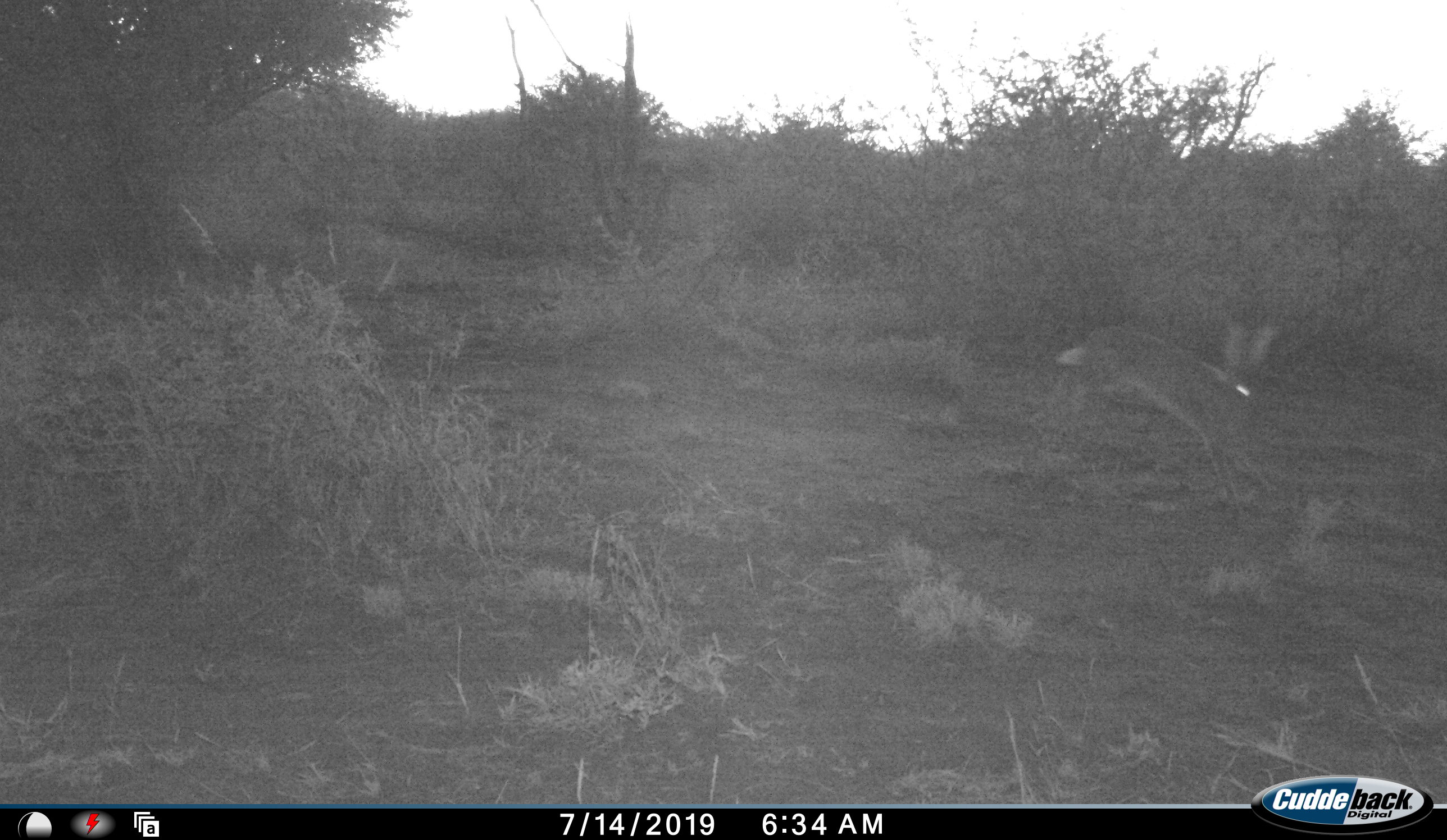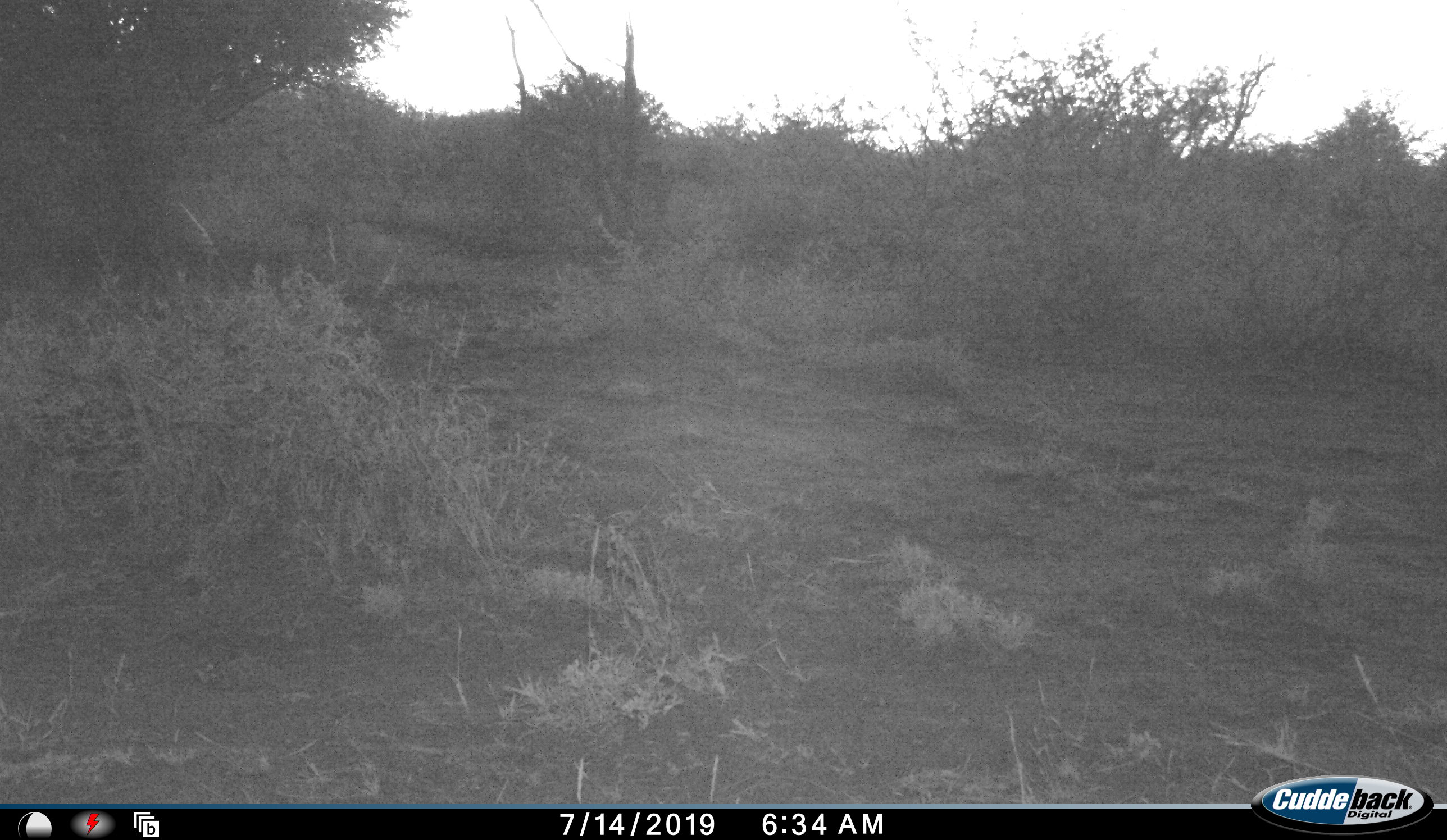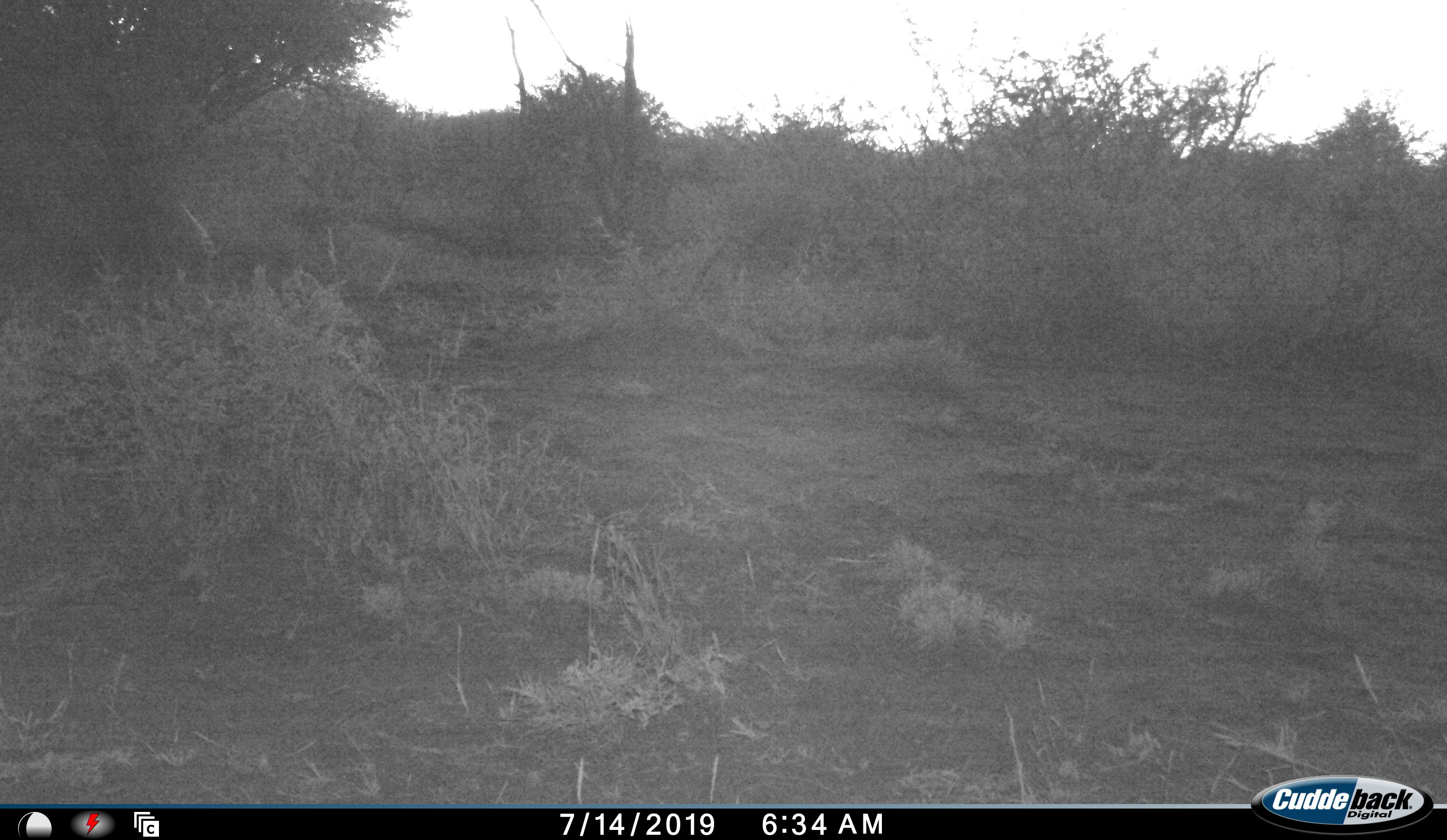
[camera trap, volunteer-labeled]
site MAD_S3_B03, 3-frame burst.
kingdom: Animalia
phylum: Chordata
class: Mammalia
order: Lagomorpha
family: Leporidae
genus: Lepus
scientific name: Lepus capensis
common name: cape hare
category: harecape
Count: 1.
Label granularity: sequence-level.